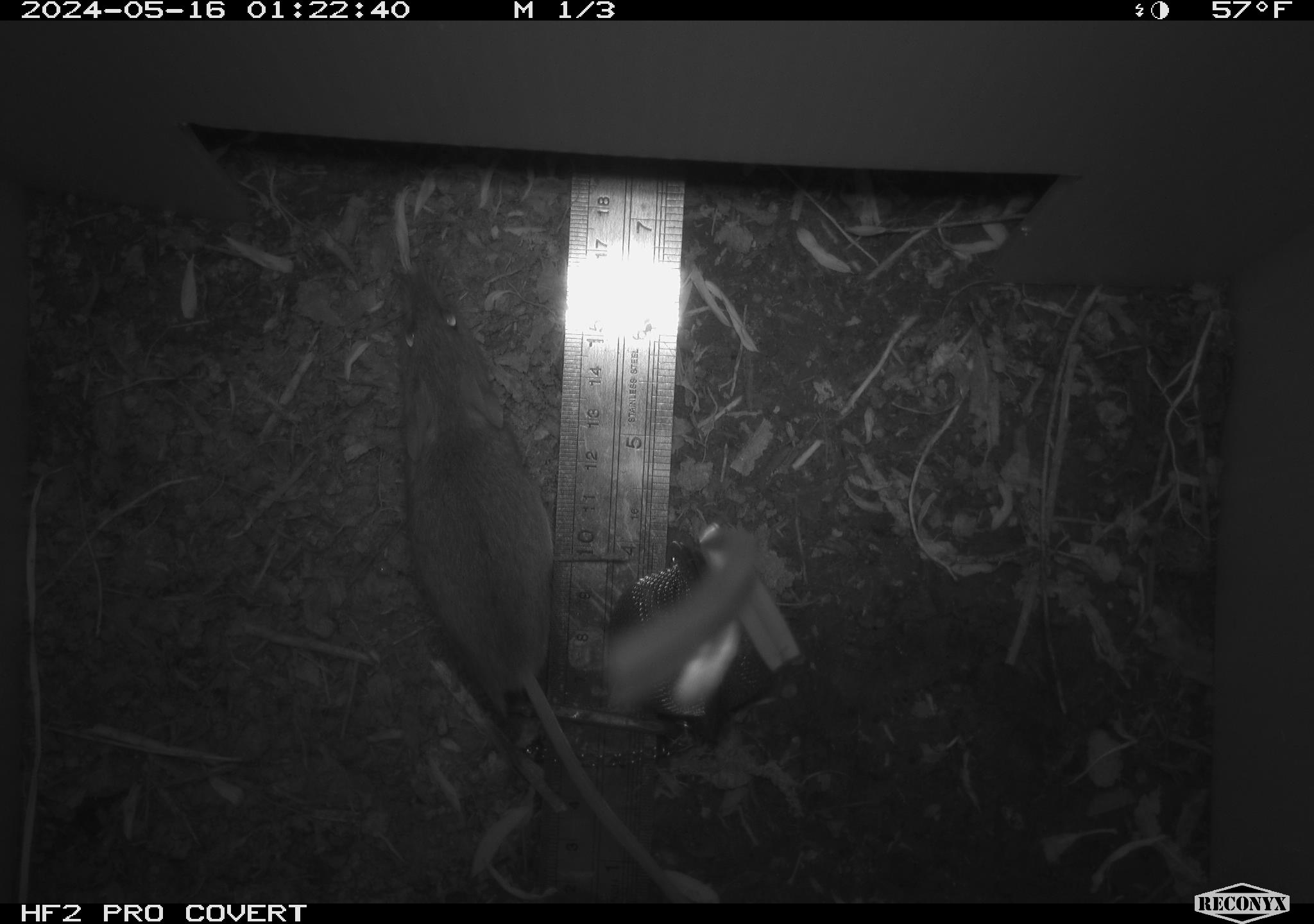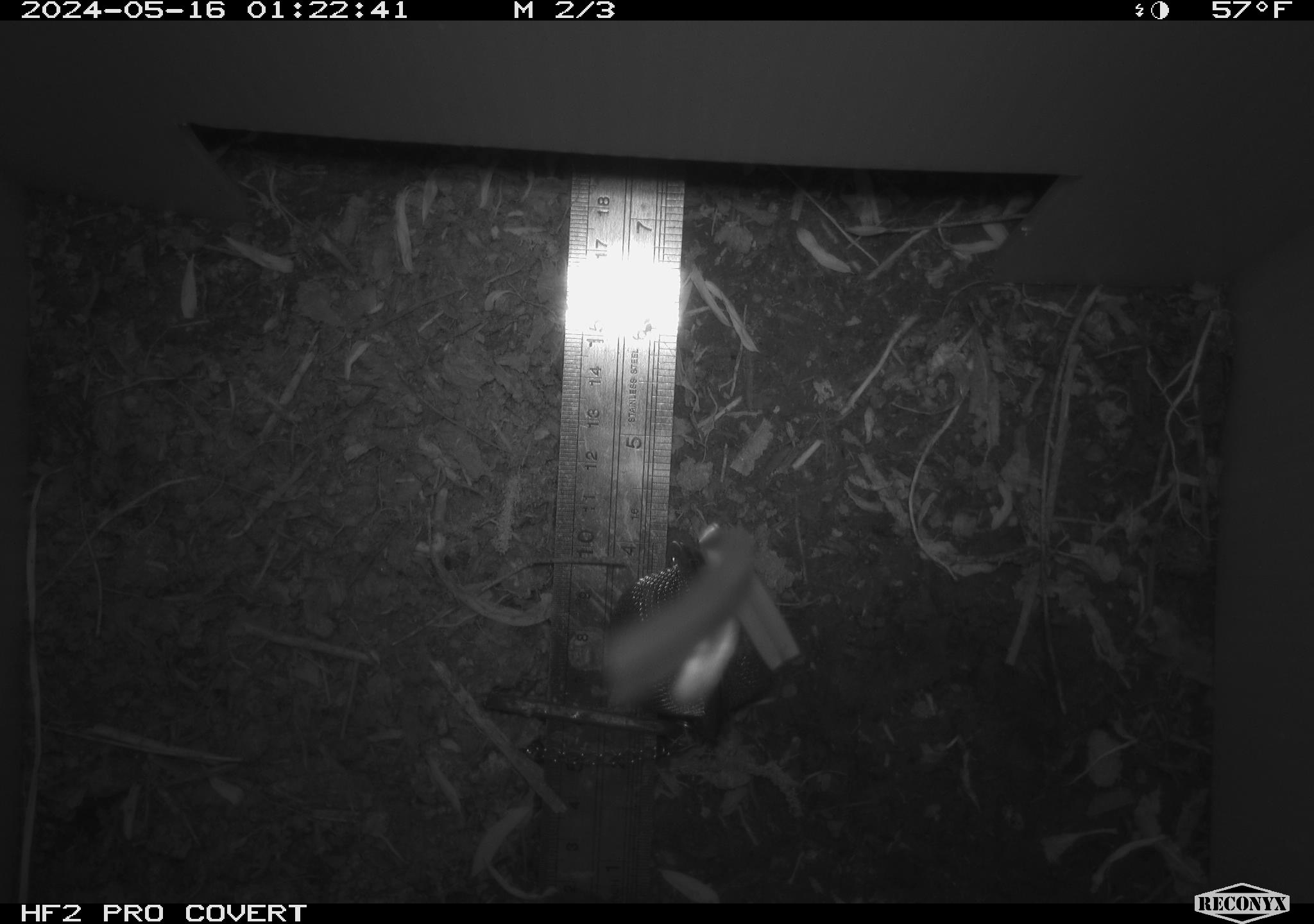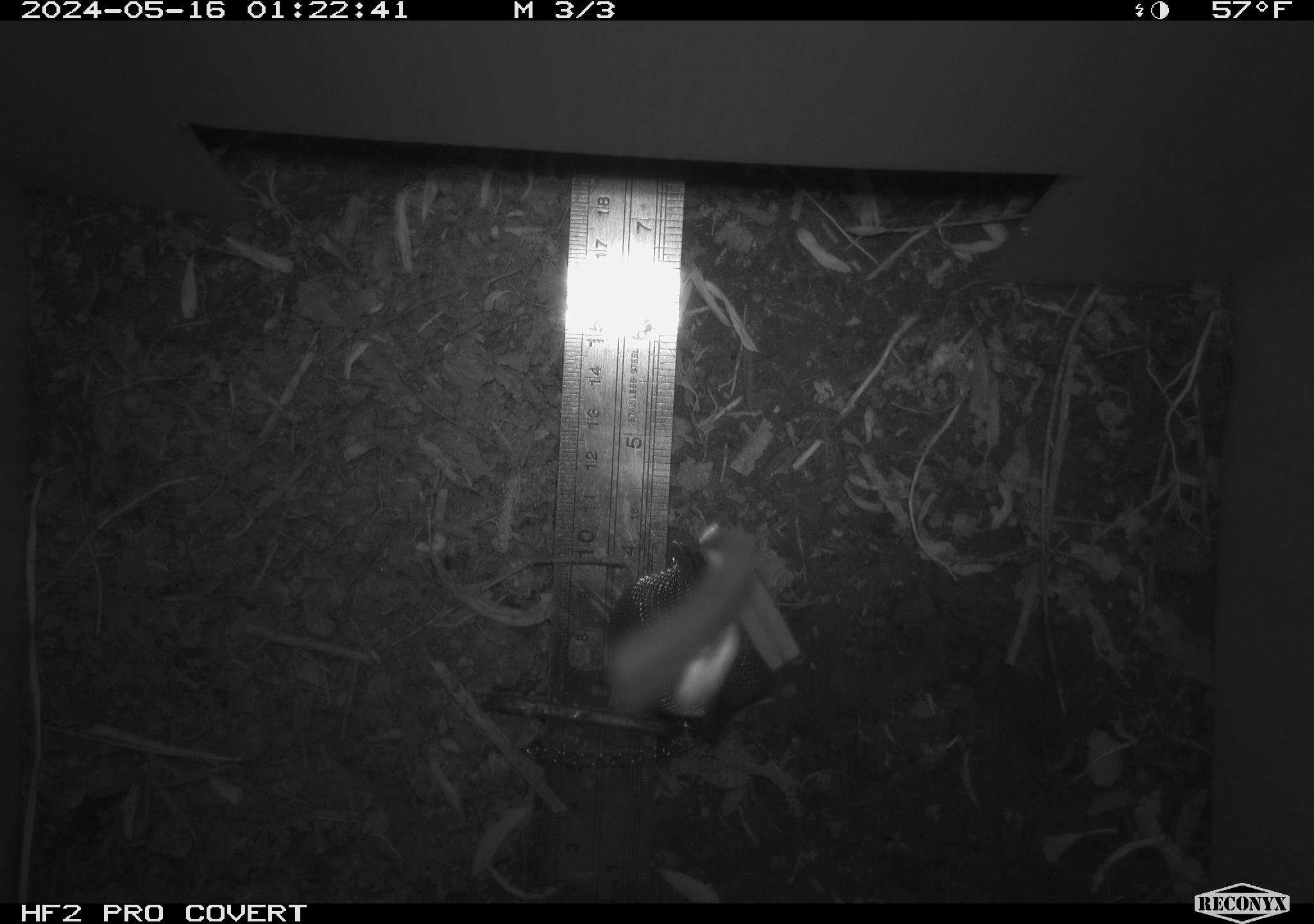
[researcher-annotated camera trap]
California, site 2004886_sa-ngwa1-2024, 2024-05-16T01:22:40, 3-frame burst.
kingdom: Animalia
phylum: Chordata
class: Mammalia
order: Rodentia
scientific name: Rodentia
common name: mouse species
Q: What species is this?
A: Mouse species (Rodentia).